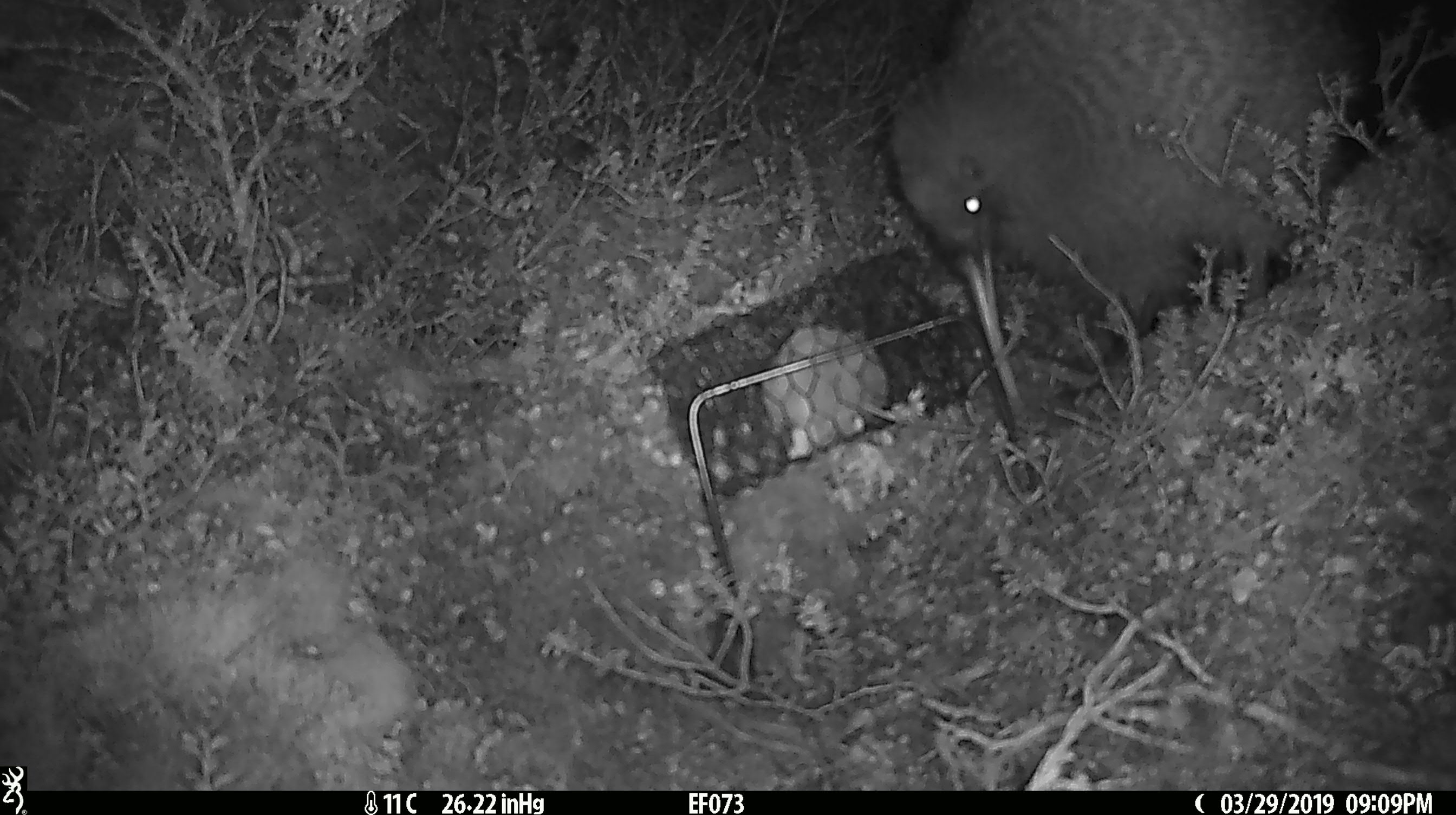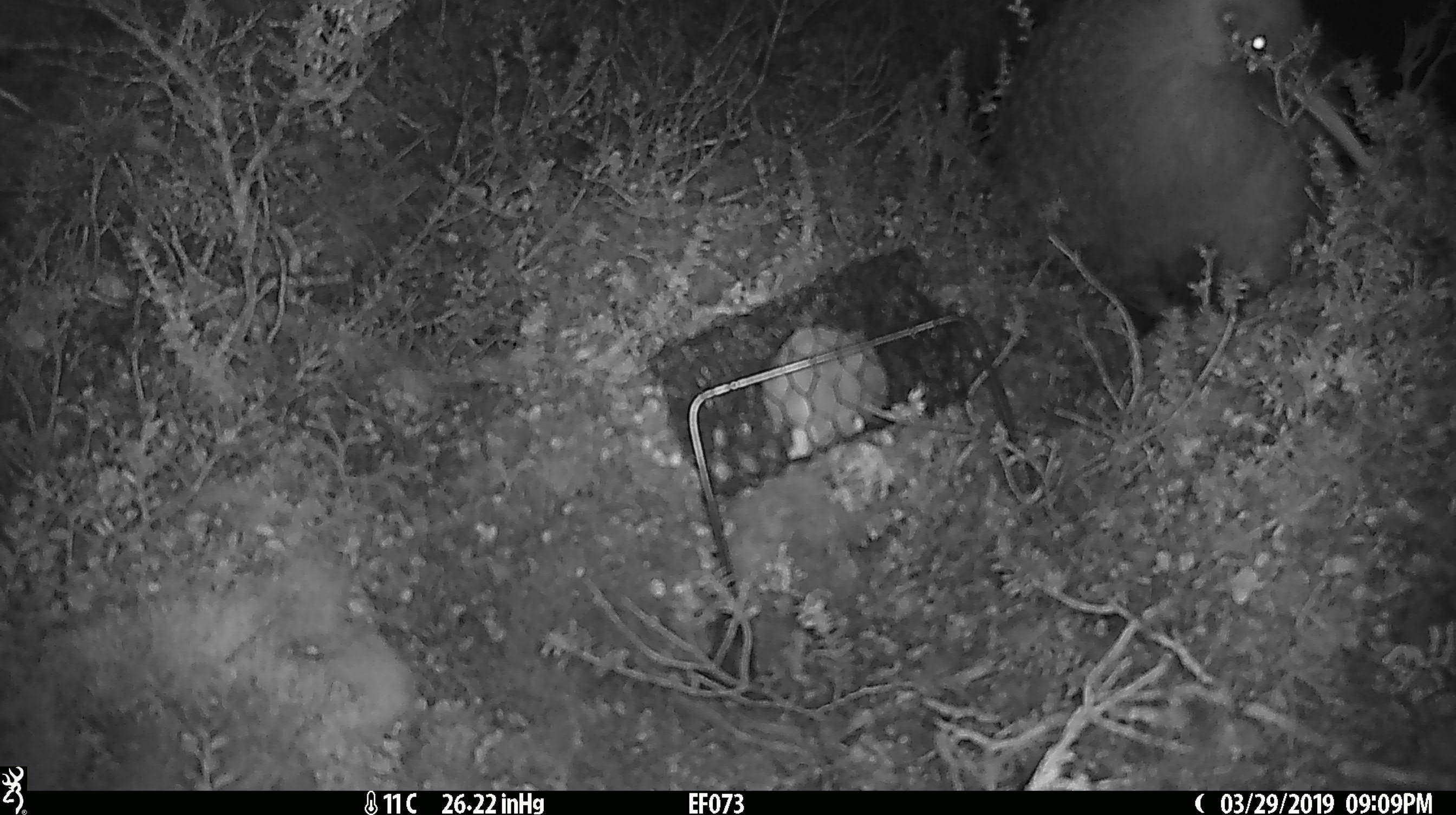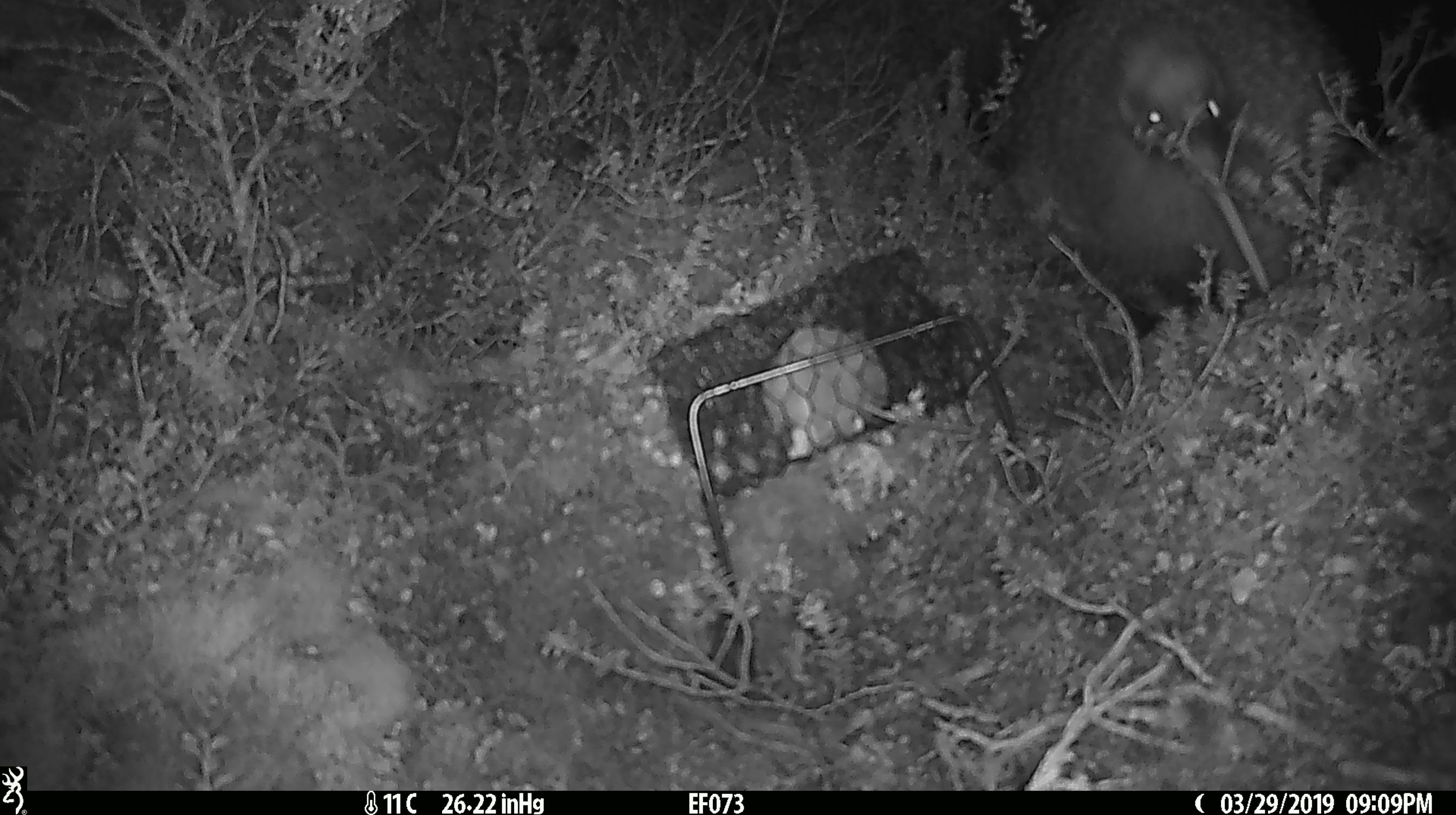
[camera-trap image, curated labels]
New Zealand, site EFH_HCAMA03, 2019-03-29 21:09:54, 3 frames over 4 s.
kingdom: Animalia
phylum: Chordata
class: Aves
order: Apterygiformes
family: Apterygidae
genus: Apteryx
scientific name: Apteryx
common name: kiwi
Kiwi (Apteryx).